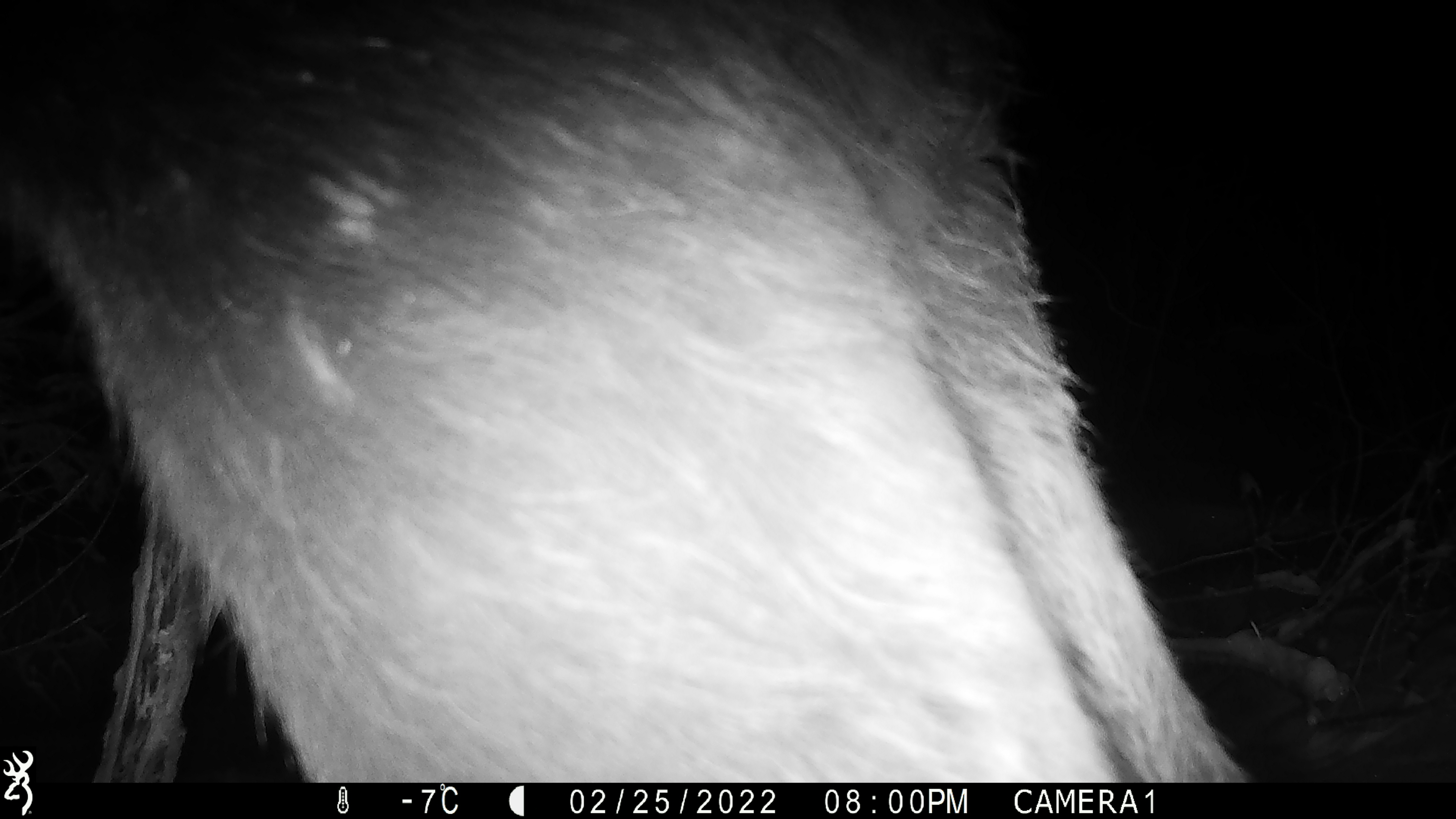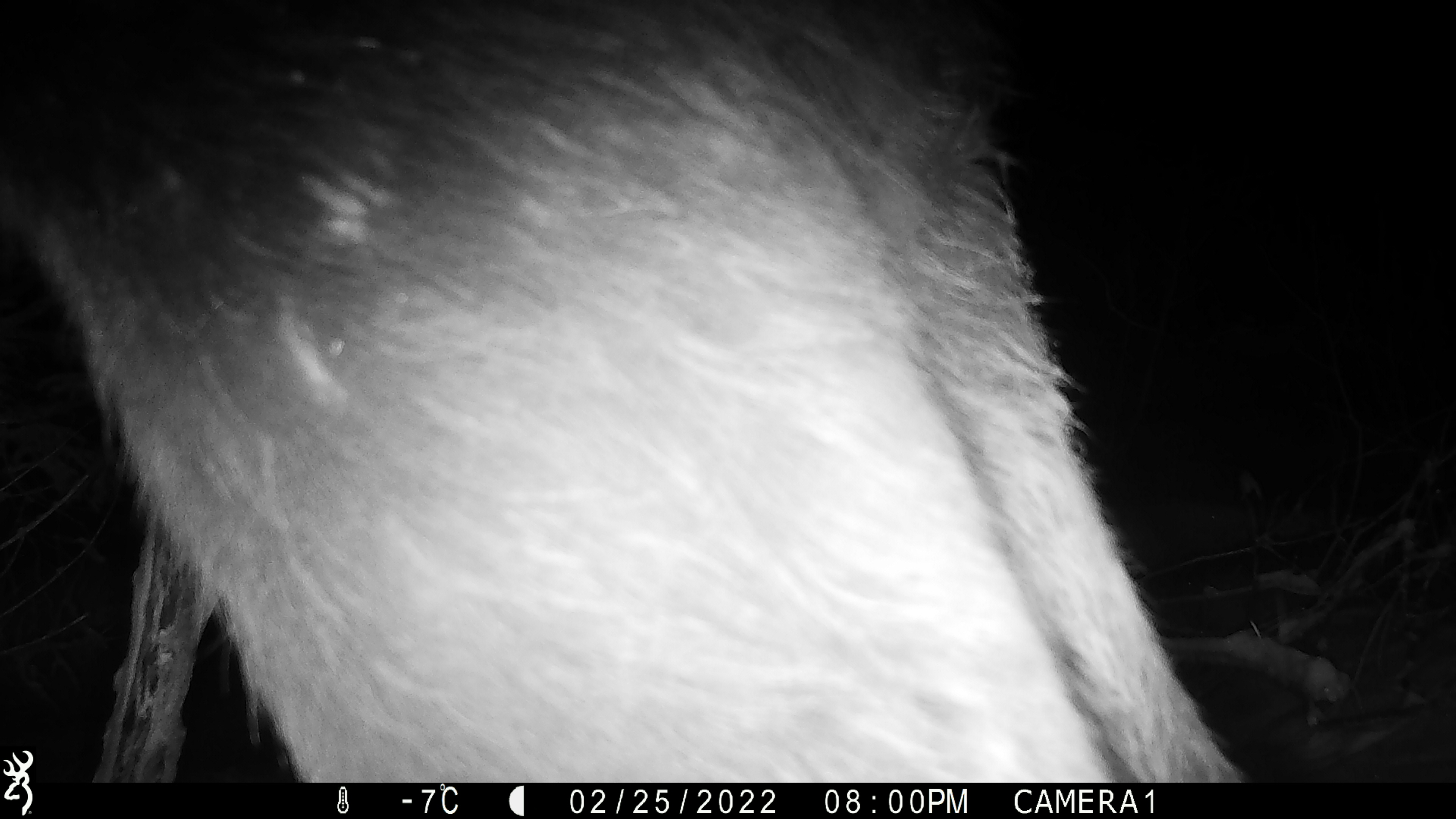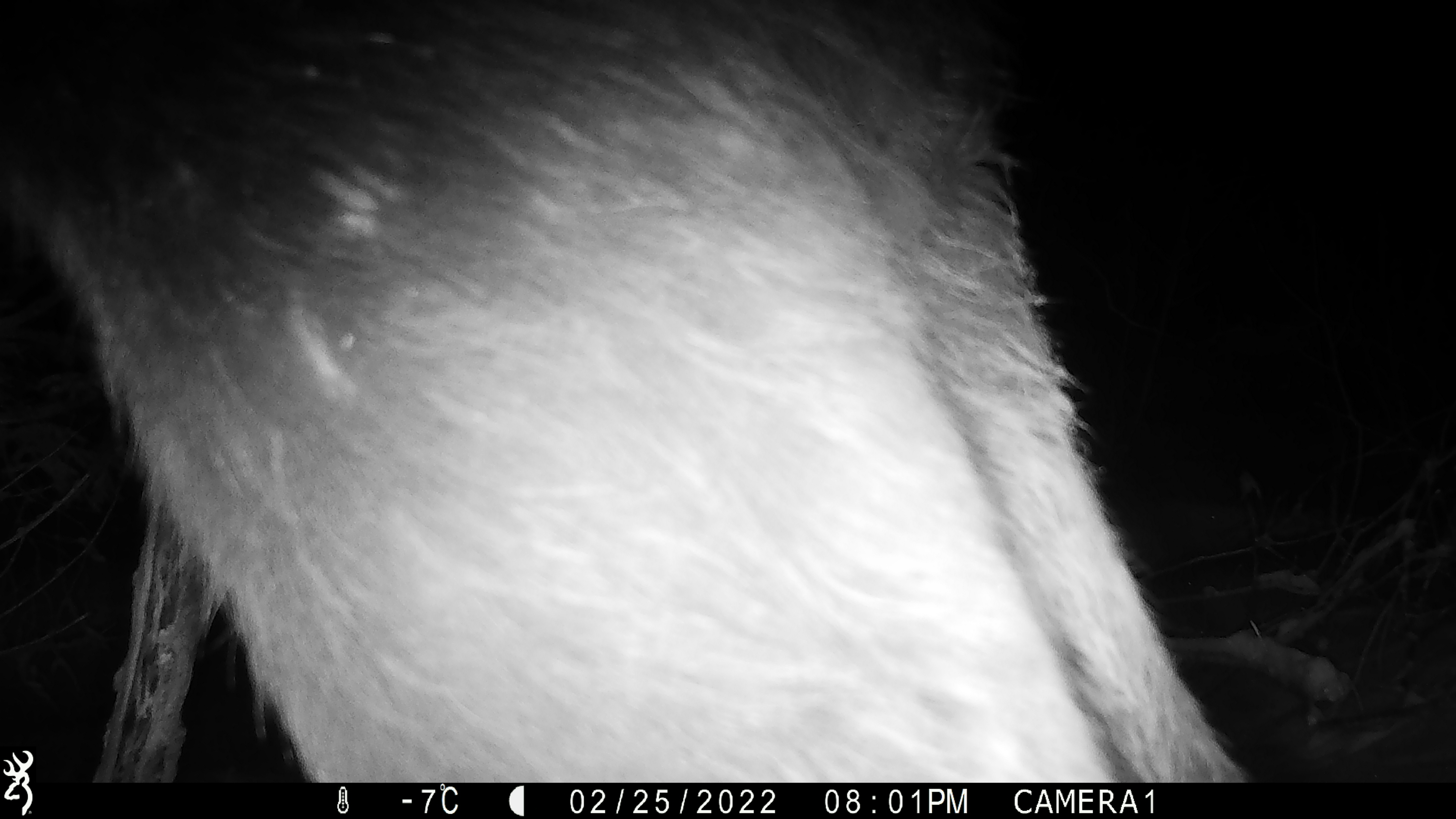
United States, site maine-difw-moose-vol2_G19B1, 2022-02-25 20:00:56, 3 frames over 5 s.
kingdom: Animalia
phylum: Chordata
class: Mammalia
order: Artiodactyla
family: Cervidae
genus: Alces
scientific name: Alces alces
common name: moose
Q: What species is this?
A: Moose (Alces alces).